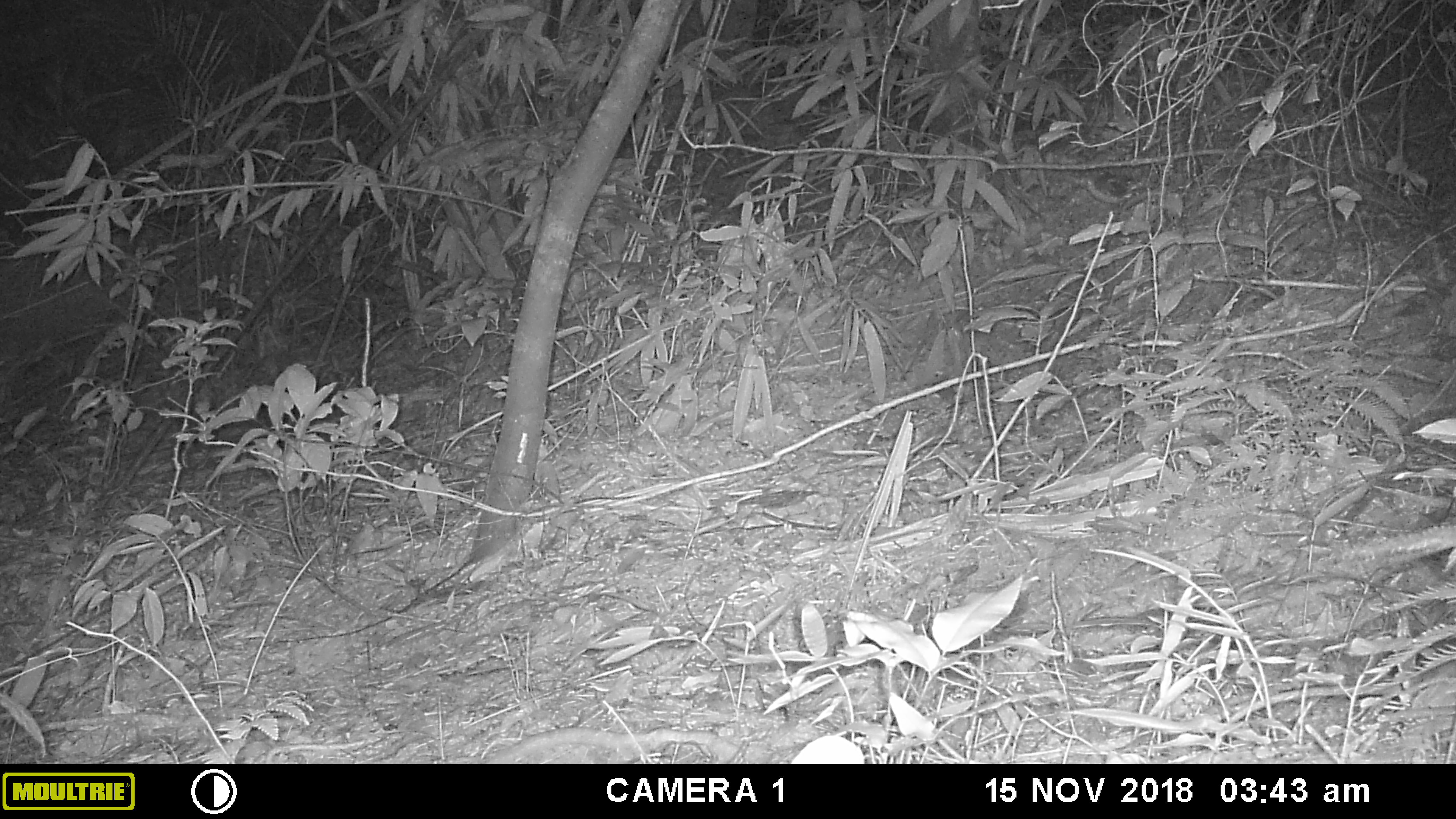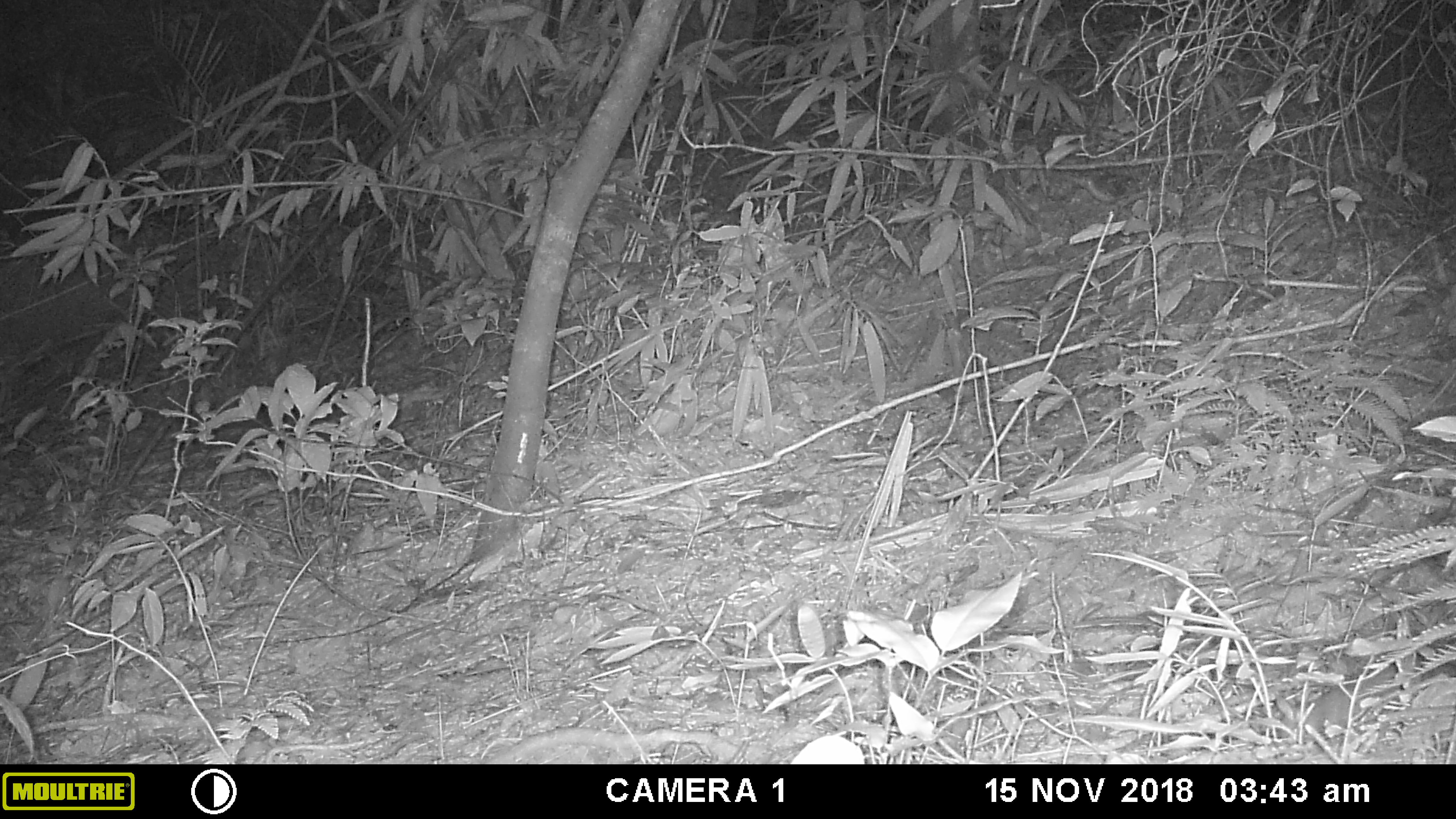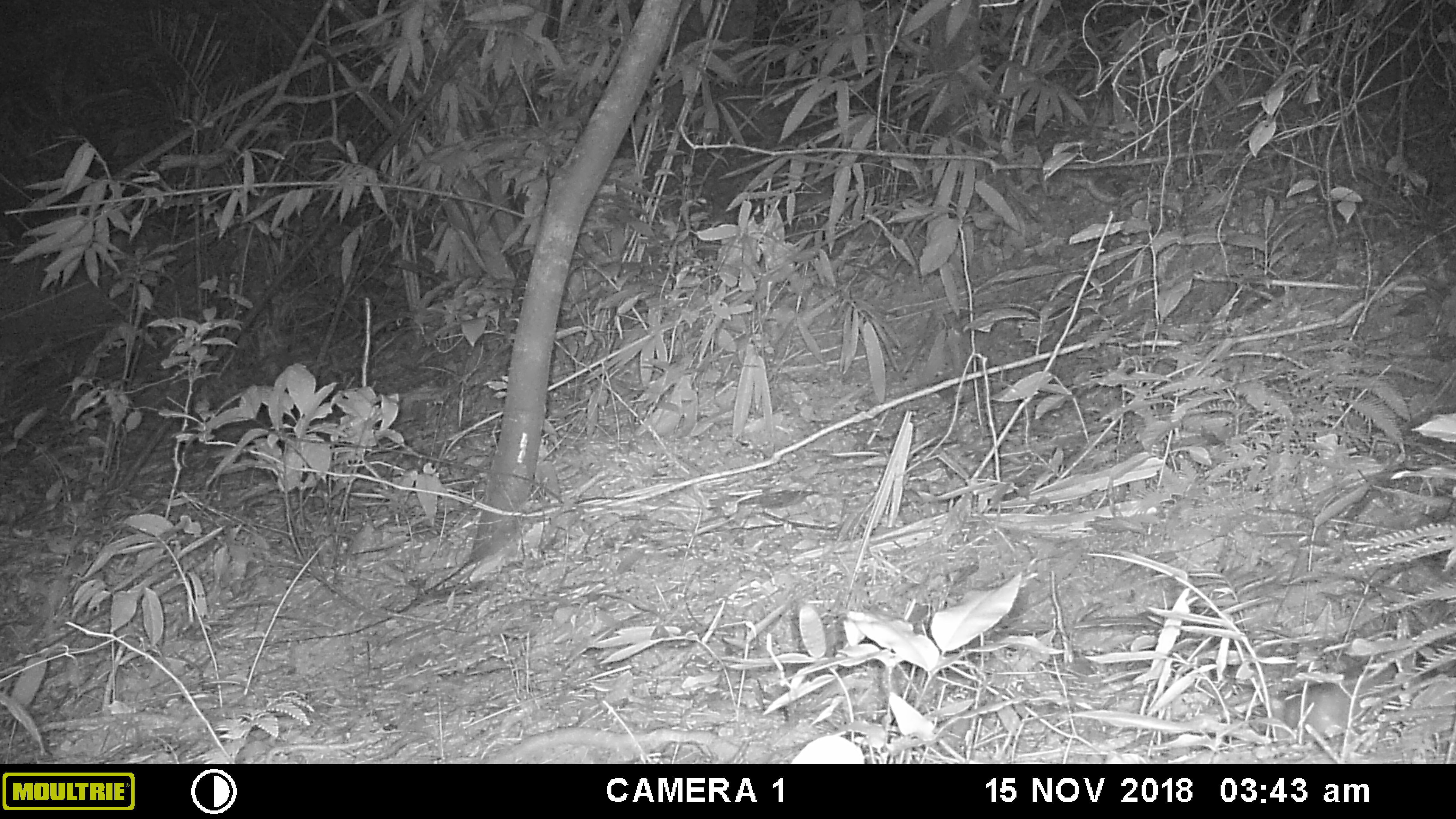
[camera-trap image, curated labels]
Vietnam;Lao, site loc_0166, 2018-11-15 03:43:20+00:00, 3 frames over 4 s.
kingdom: Animalia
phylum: Chordata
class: Mammalia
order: Rodentia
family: Muridae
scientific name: Muridae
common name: old-world mice and rats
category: unidentified murid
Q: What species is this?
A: Unidentified murid (old-world mice and rats) (Muridae).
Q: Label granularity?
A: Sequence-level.